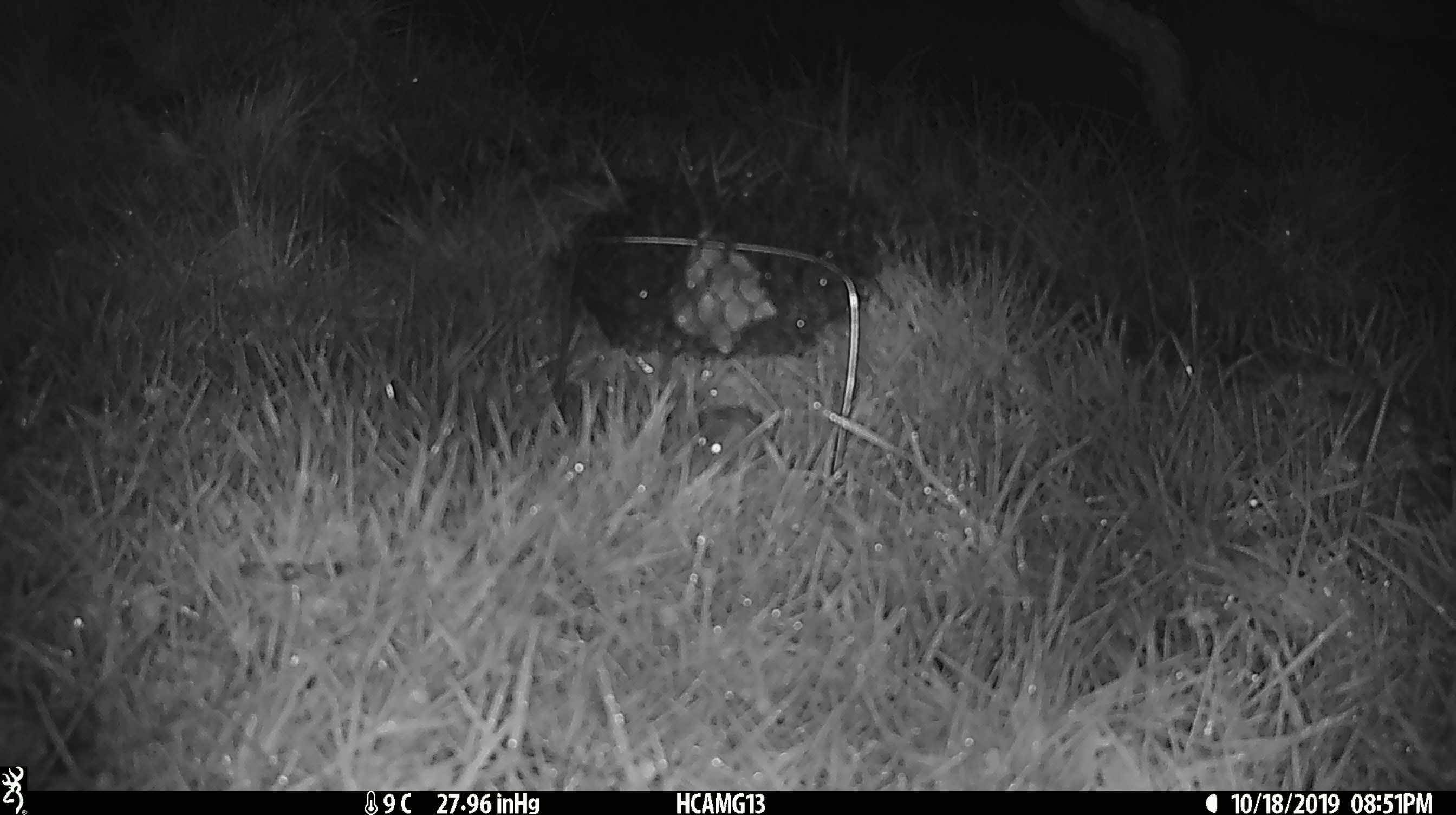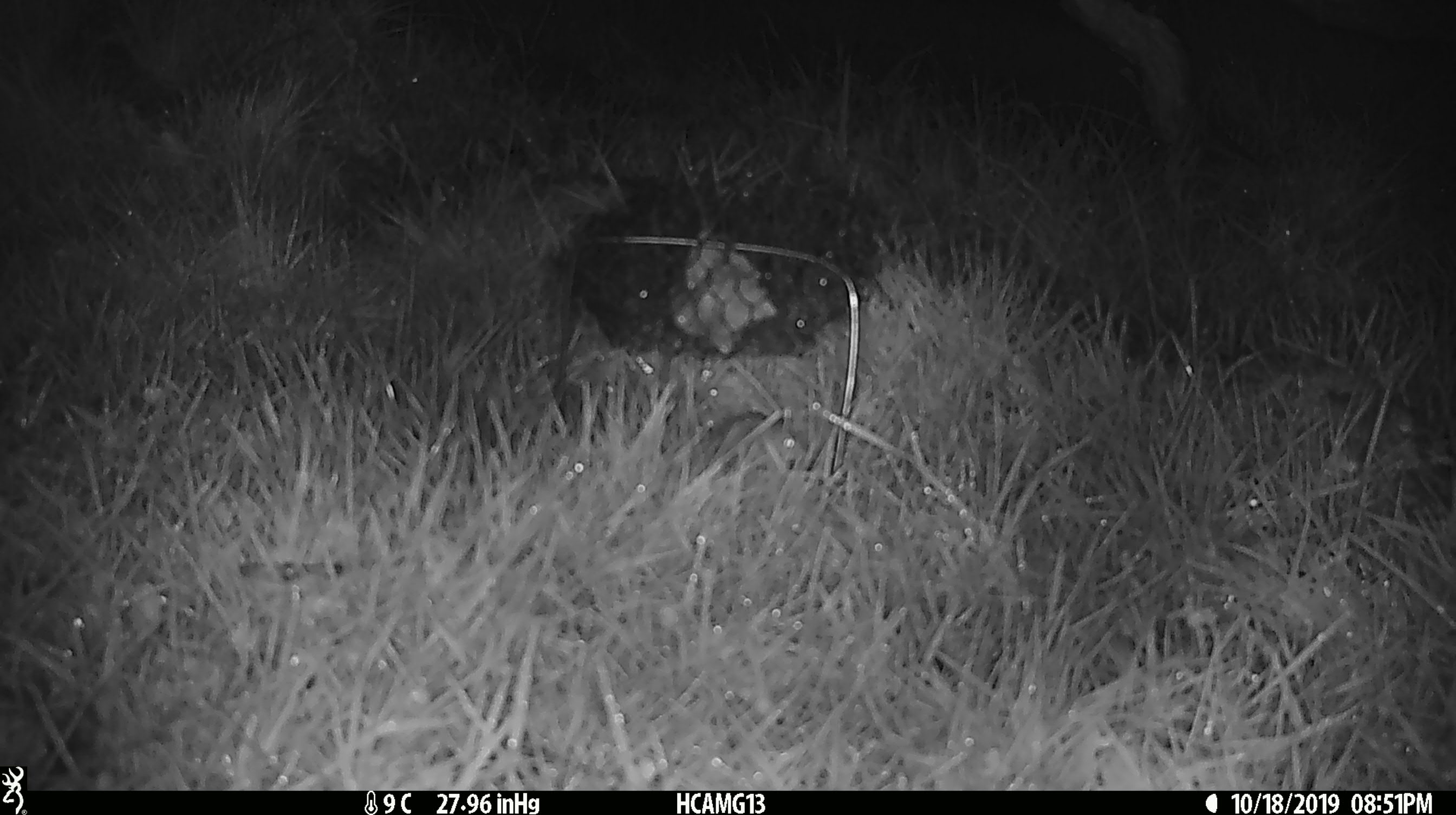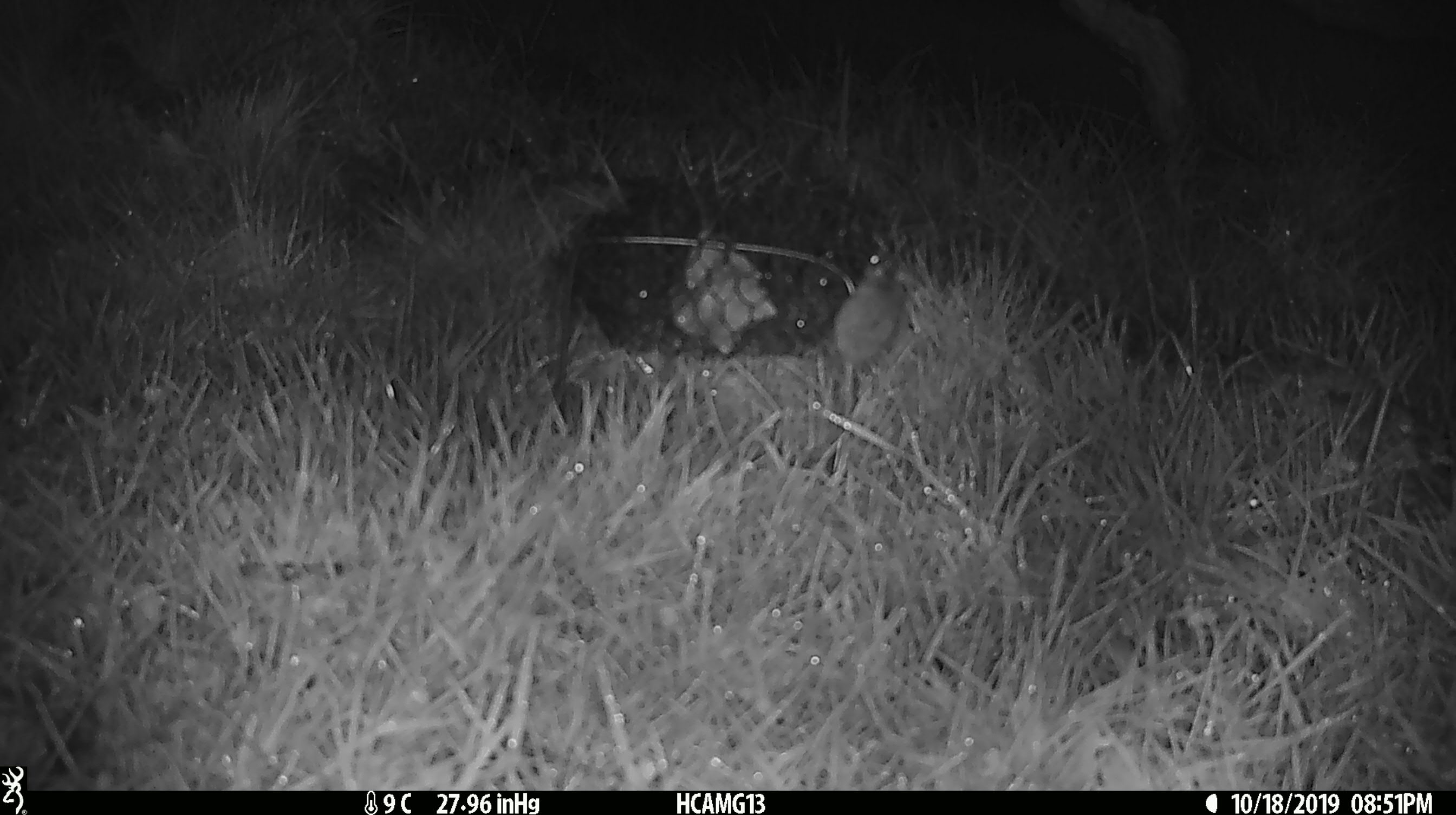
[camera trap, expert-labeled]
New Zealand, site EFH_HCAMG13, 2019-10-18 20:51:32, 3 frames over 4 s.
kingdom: Animalia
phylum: Chordata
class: Mammalia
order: Rodentia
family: Muridae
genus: Mus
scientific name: Mus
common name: mouse